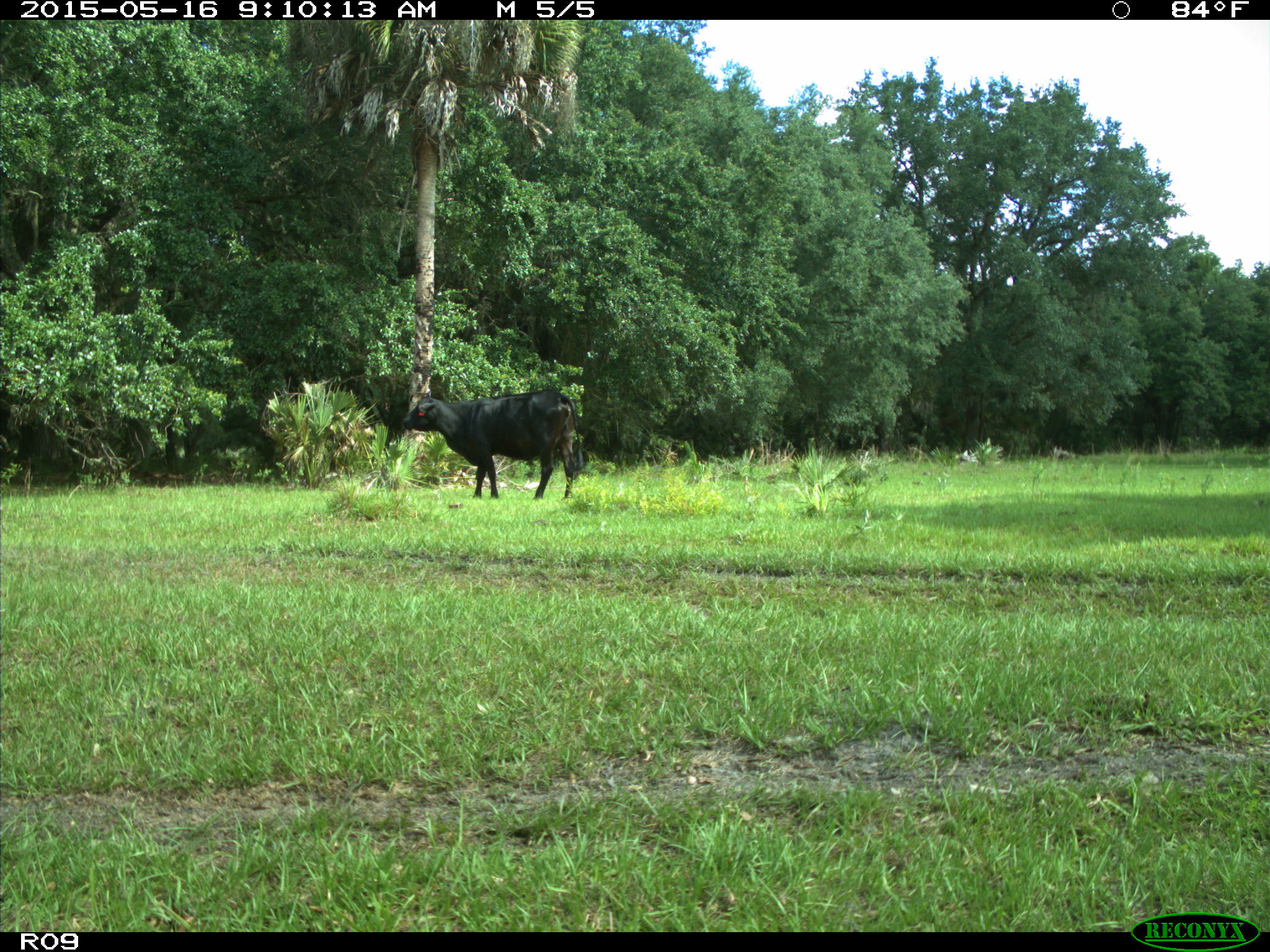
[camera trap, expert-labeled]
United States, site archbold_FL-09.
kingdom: Animalia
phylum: Chordata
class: Mammalia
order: Artiodactyla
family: Bovidae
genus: Bos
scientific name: Bos taurus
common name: domestic cow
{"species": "Bos taurus (domestic cow)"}